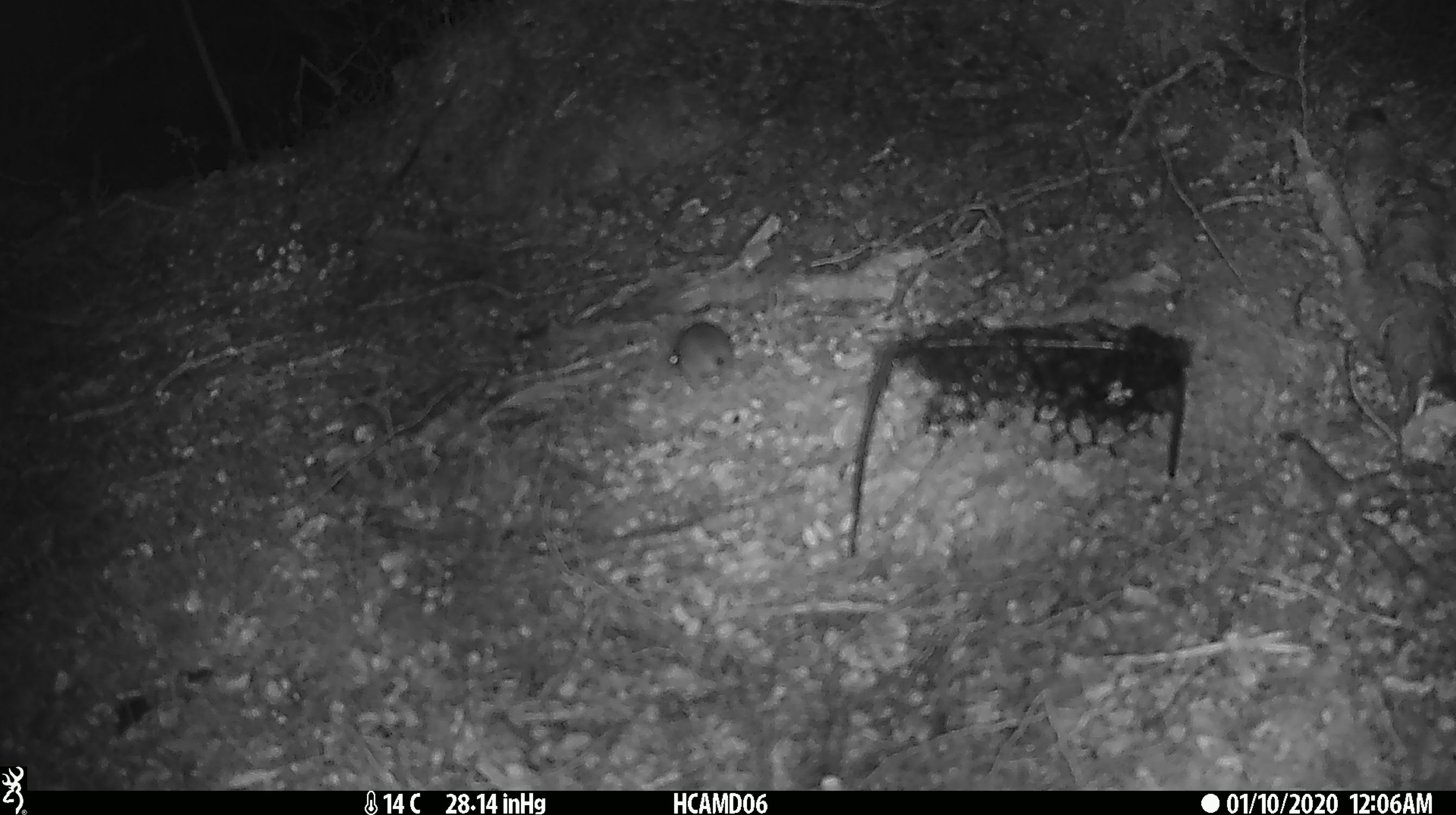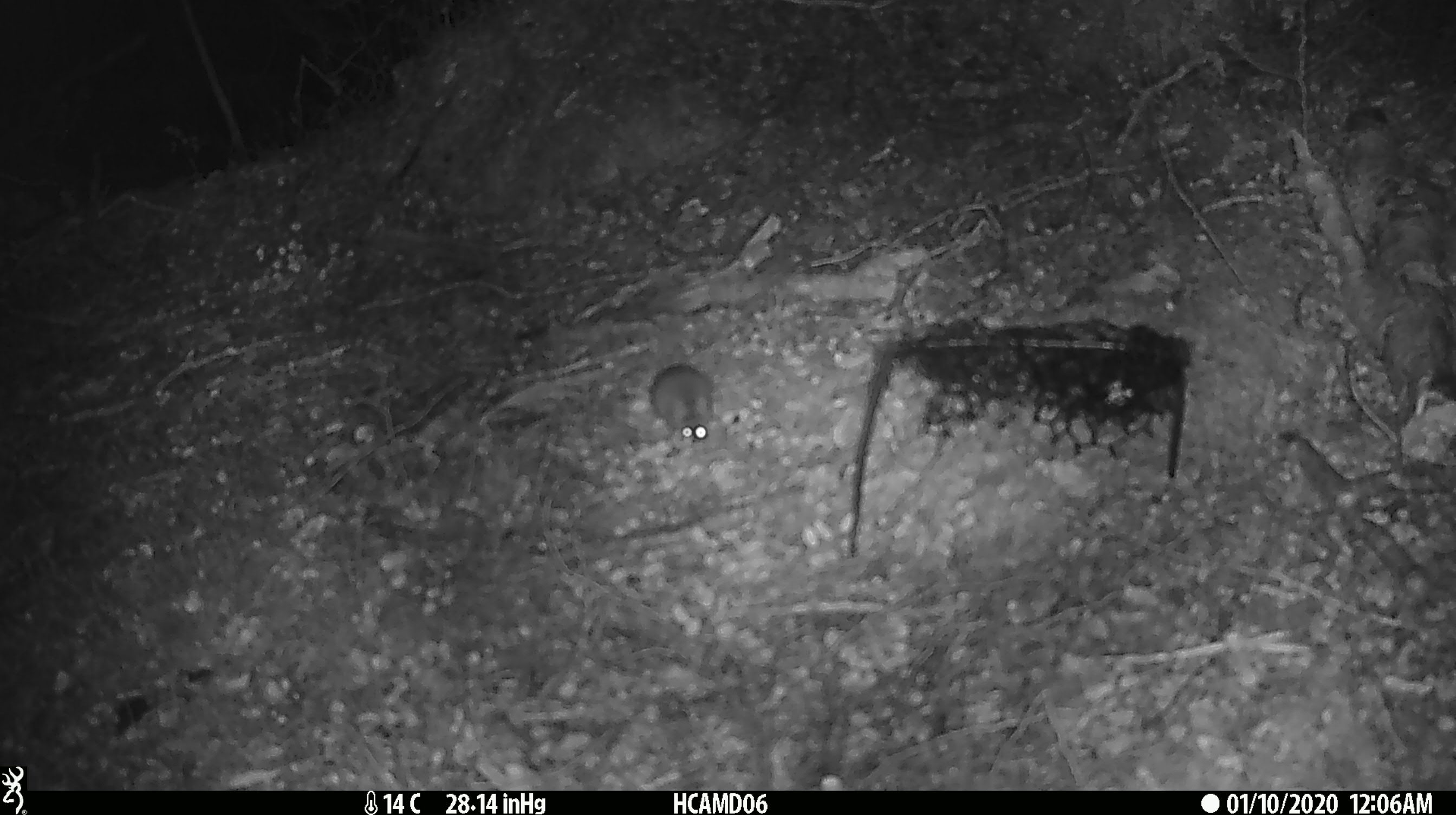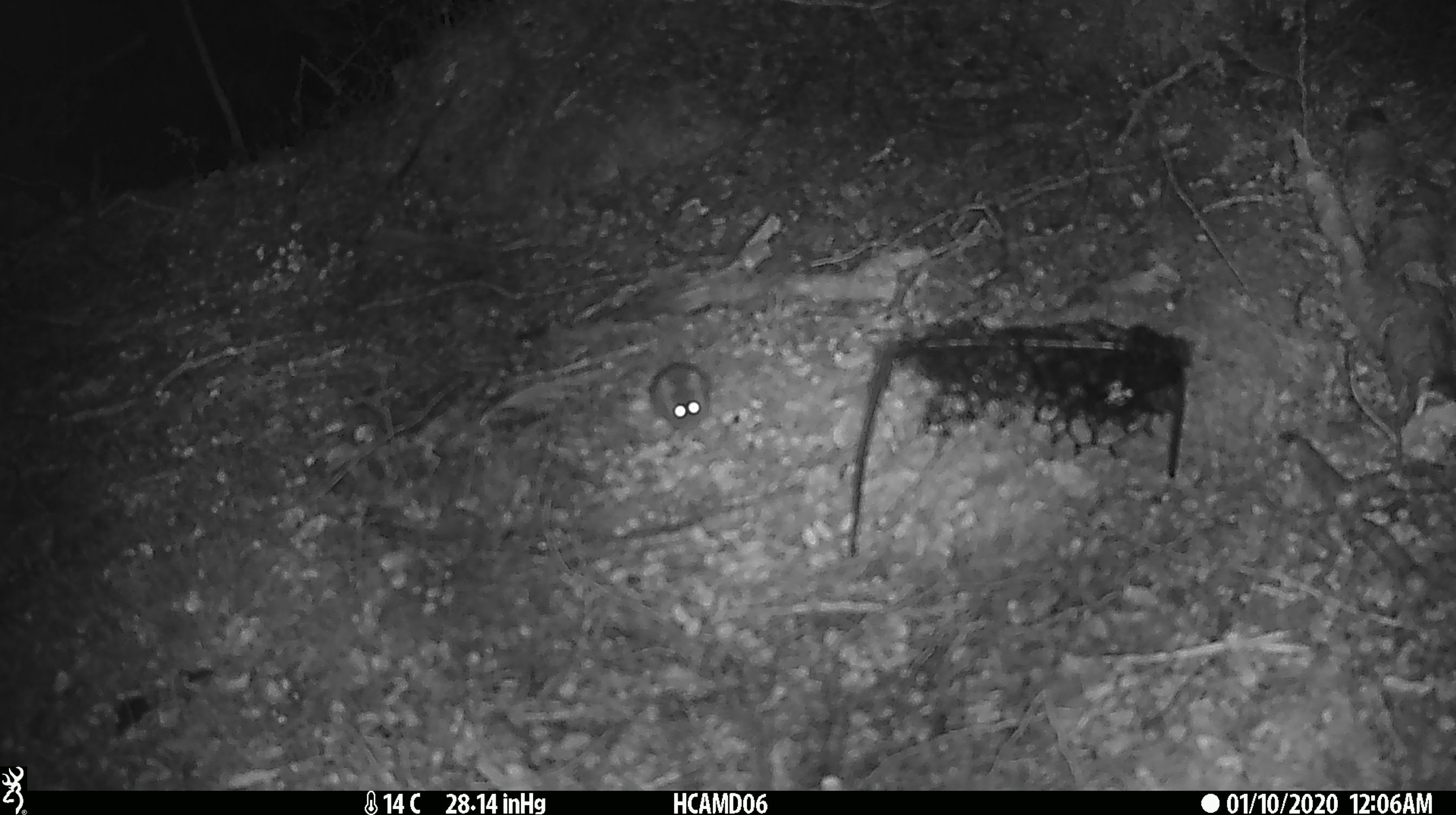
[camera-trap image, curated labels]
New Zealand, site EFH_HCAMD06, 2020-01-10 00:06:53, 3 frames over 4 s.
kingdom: Animalia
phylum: Chordata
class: Mammalia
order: Rodentia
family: Muridae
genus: Mus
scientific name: Mus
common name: mouse